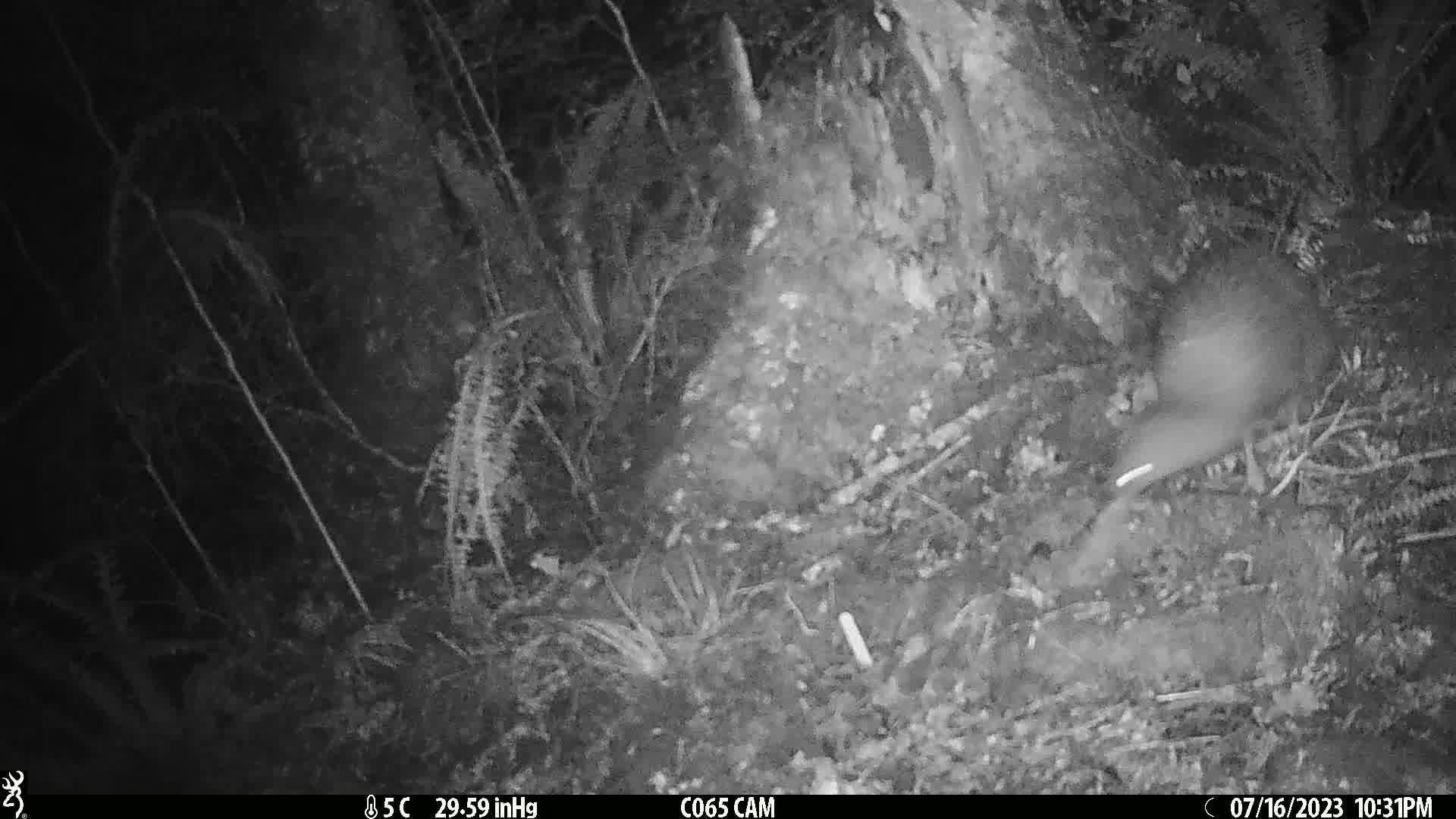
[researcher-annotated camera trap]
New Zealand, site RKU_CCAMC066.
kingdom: Animalia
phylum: Chordata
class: Aves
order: Apterygiformes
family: Apterygidae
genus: Apteryx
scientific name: Apteryx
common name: kiwi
Kiwi (Apteryx).